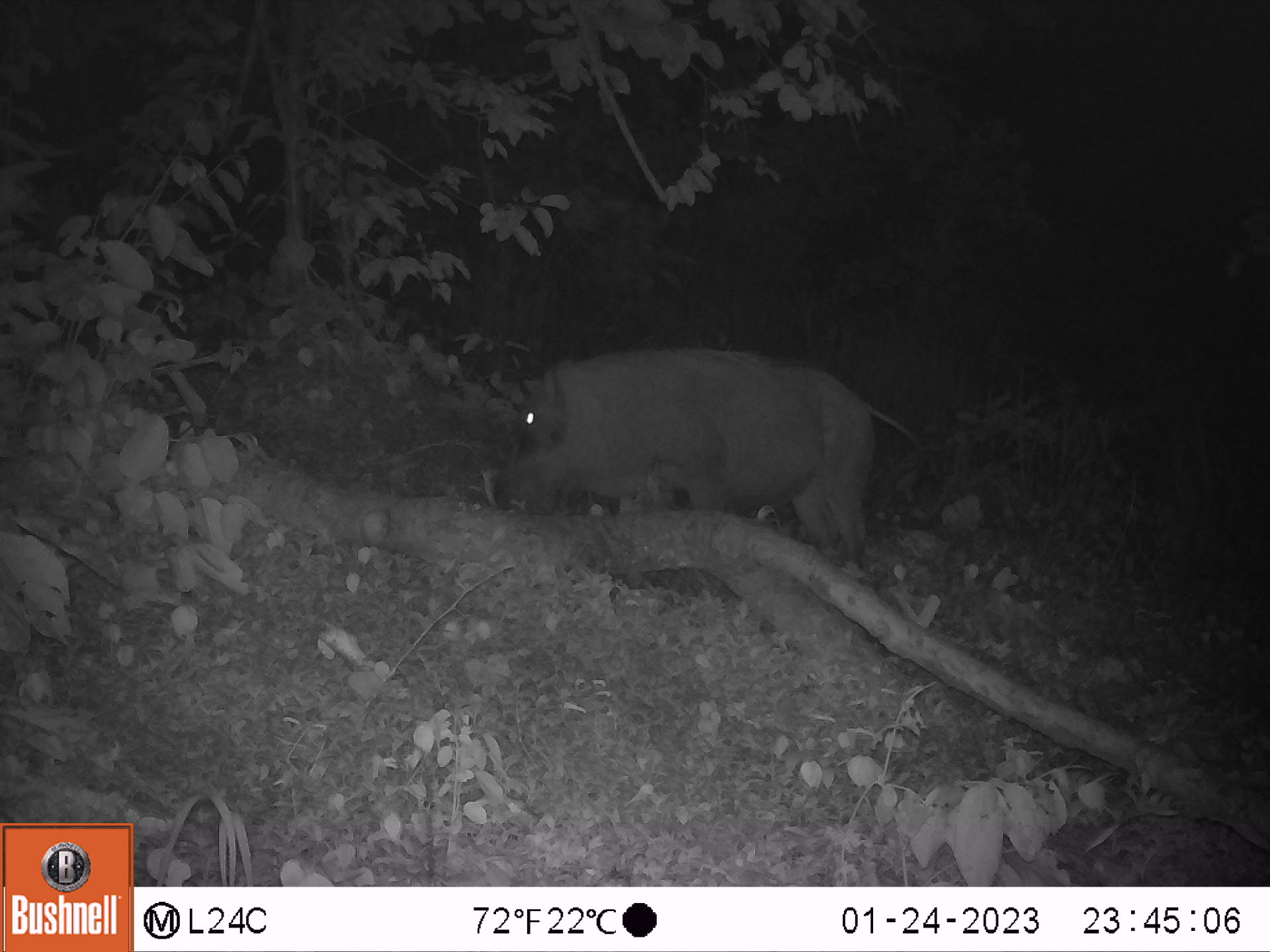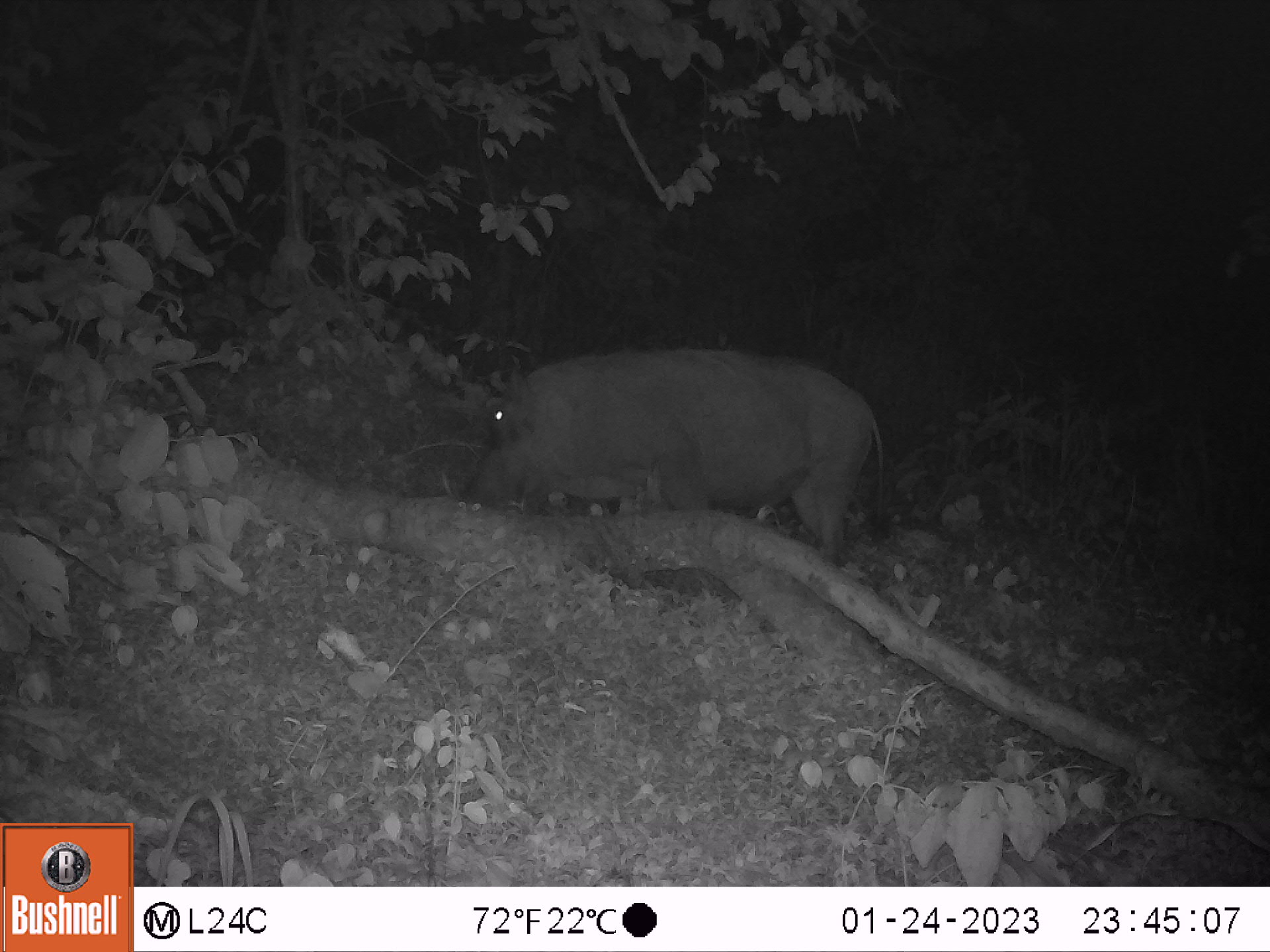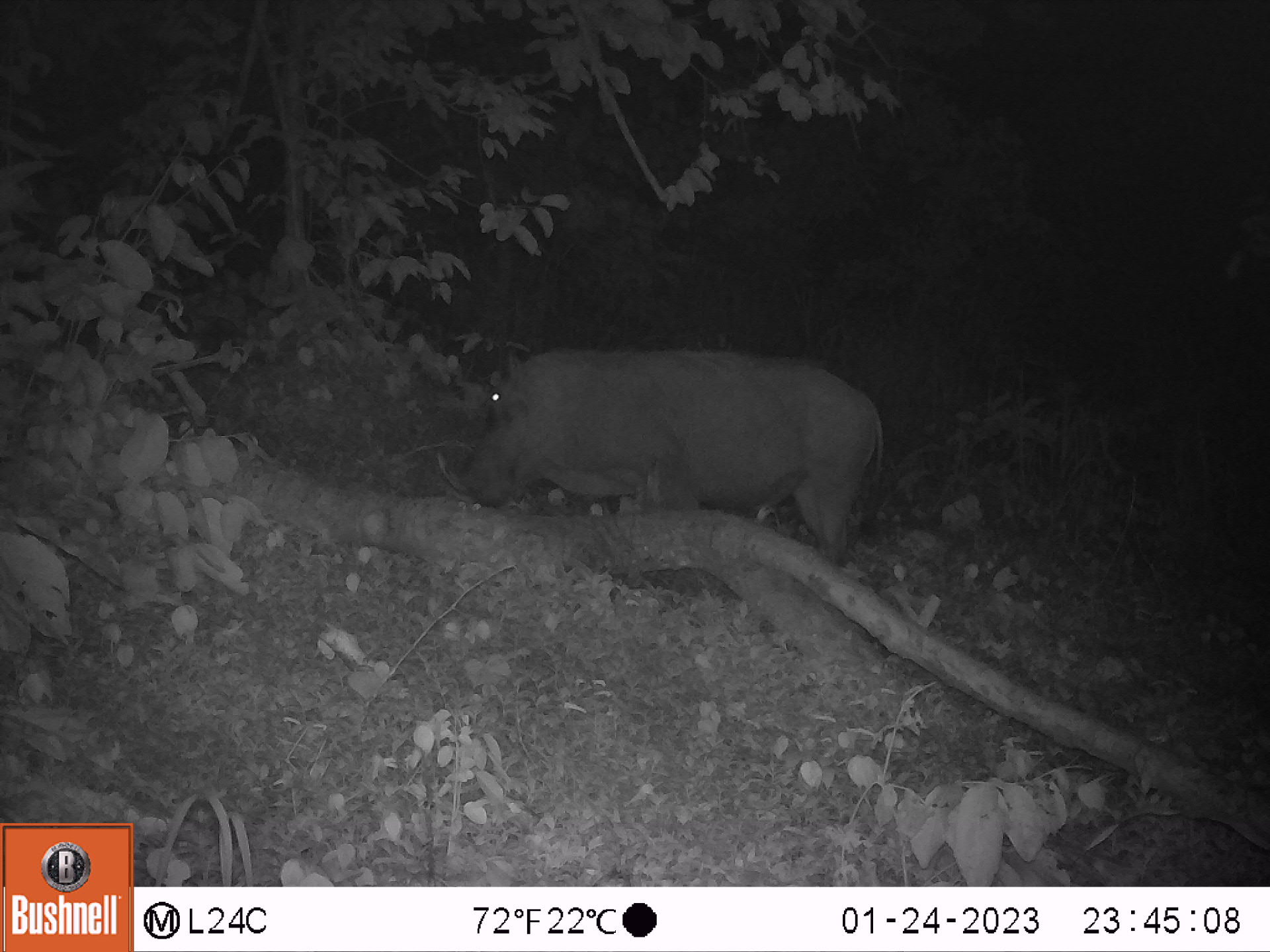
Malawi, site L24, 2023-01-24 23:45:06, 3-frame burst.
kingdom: Animalia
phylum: Chordata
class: Mammalia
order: Artiodactyla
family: Suidae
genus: Phacochoerus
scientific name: Phacochoerus africanus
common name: common warthog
Common warthog (Phacochoerus africanus), count 1.